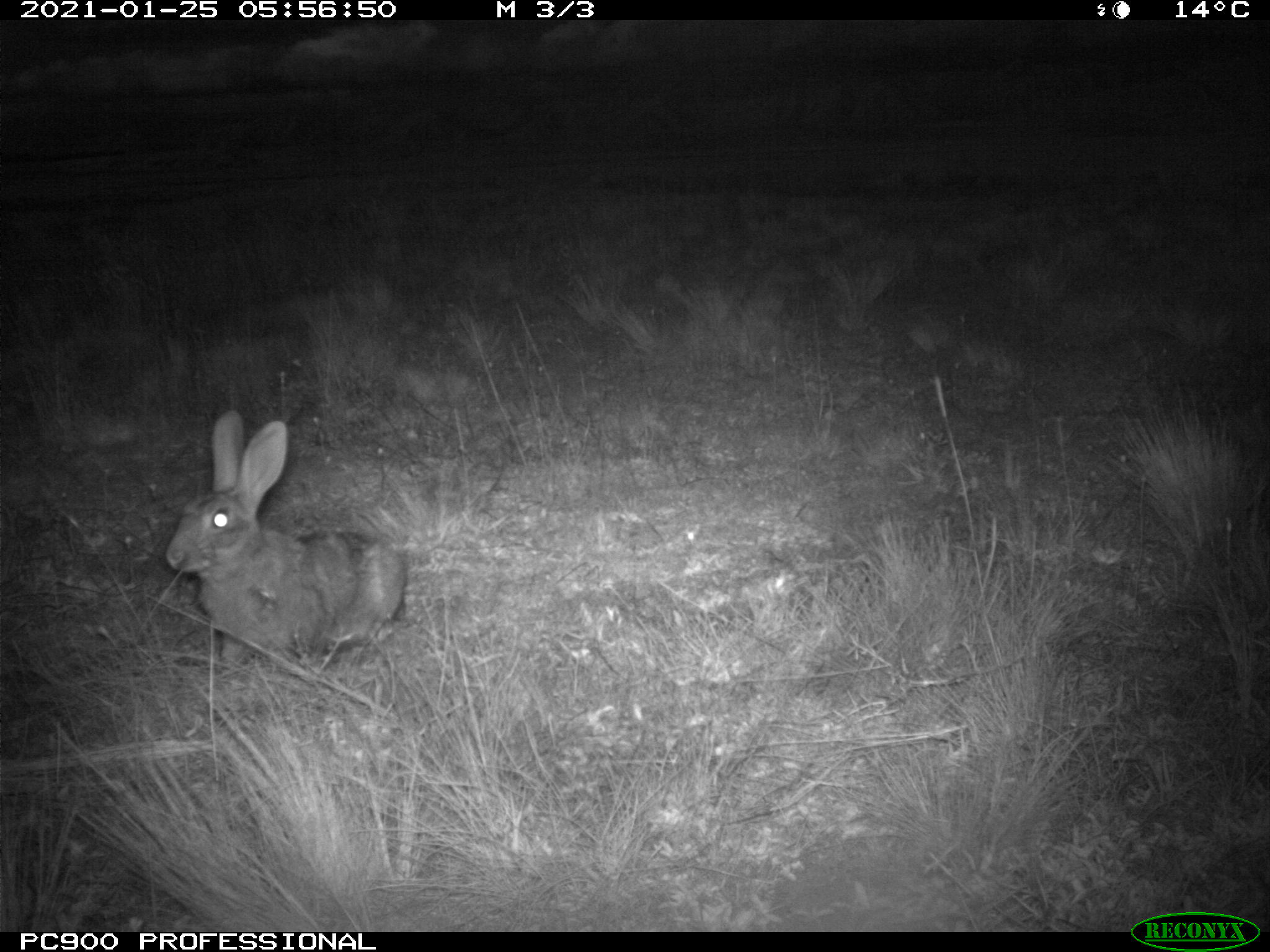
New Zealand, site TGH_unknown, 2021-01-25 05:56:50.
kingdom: Animalia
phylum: Chordata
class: Mammalia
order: Lagomorpha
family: Leporidae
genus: Oryctolagus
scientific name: Oryctolagus cuniculus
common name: european rabbit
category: rabbit